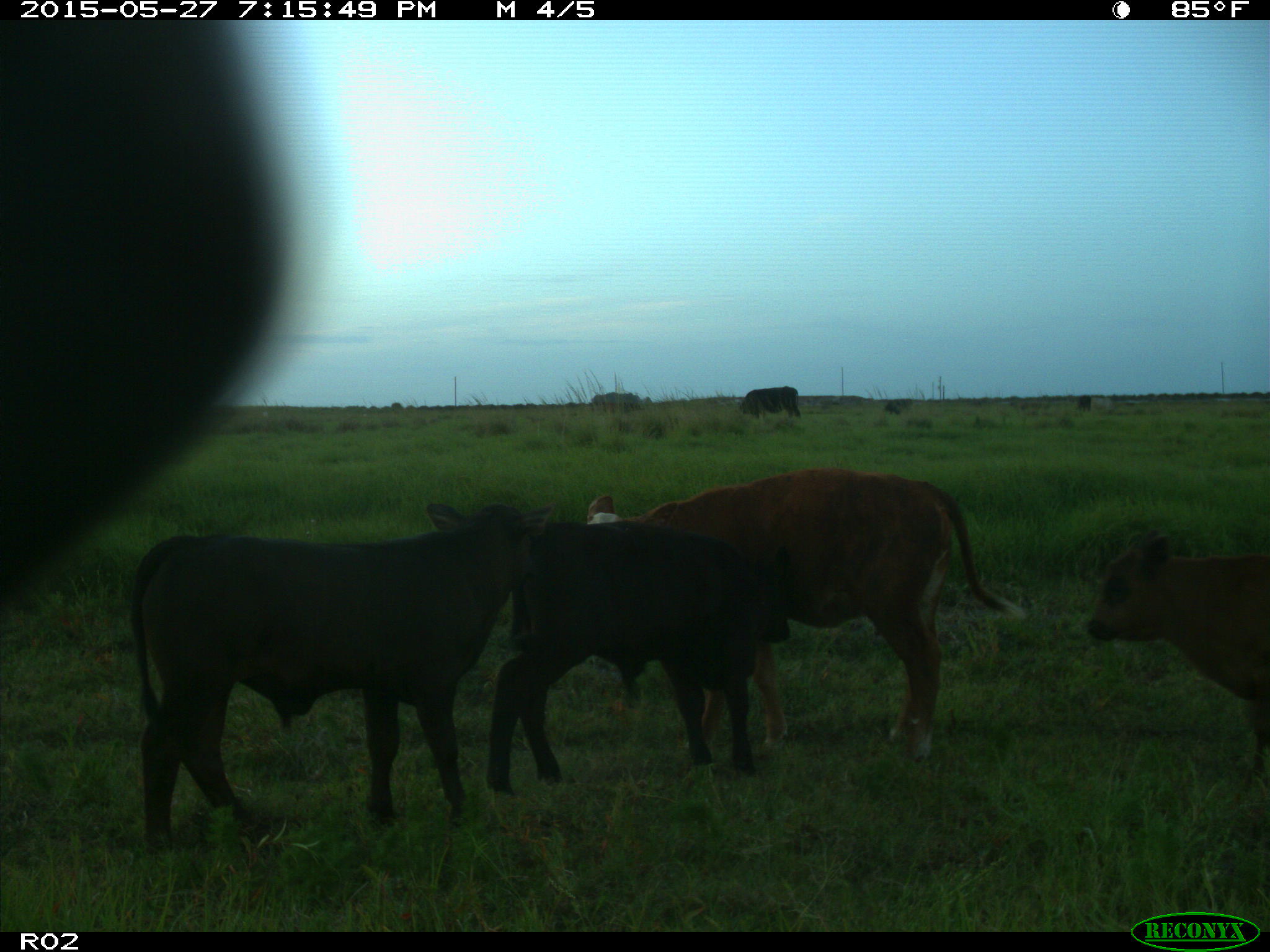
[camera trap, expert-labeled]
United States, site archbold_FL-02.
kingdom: Animalia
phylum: Chordata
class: Mammalia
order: Artiodactyla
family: Bovidae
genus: Bos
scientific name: Bos taurus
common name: domestic cow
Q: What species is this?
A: Bos taurus (domestic cow).